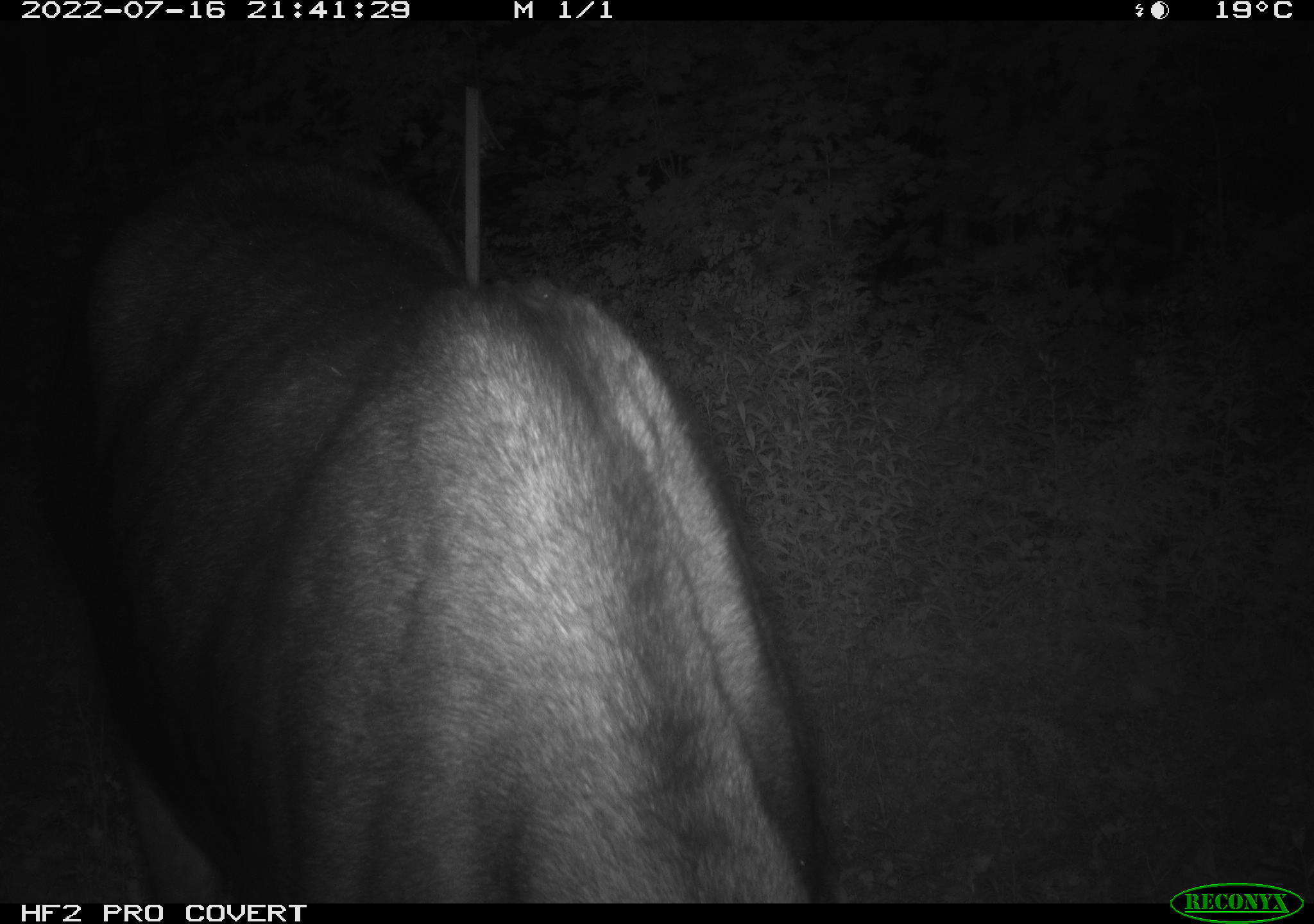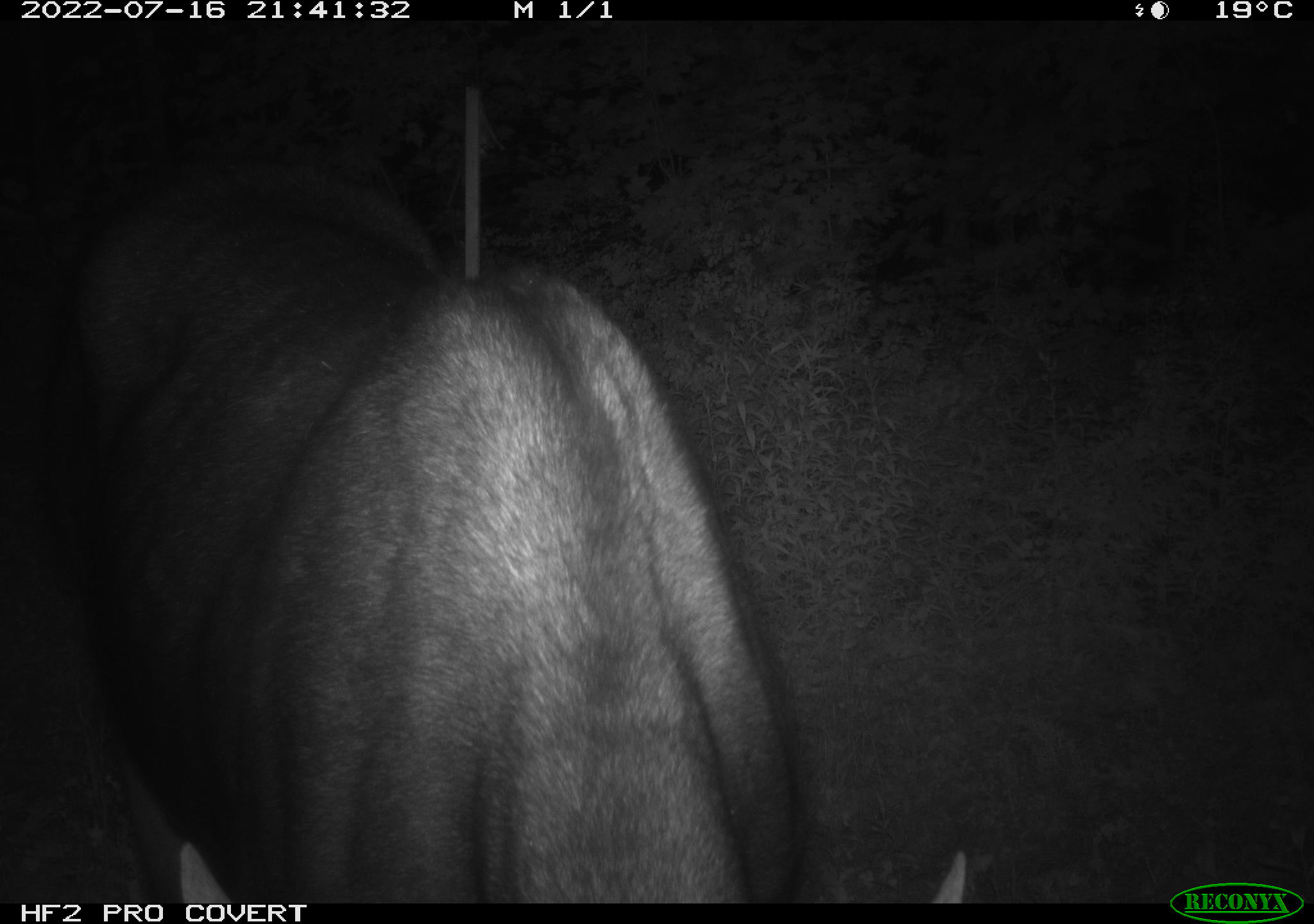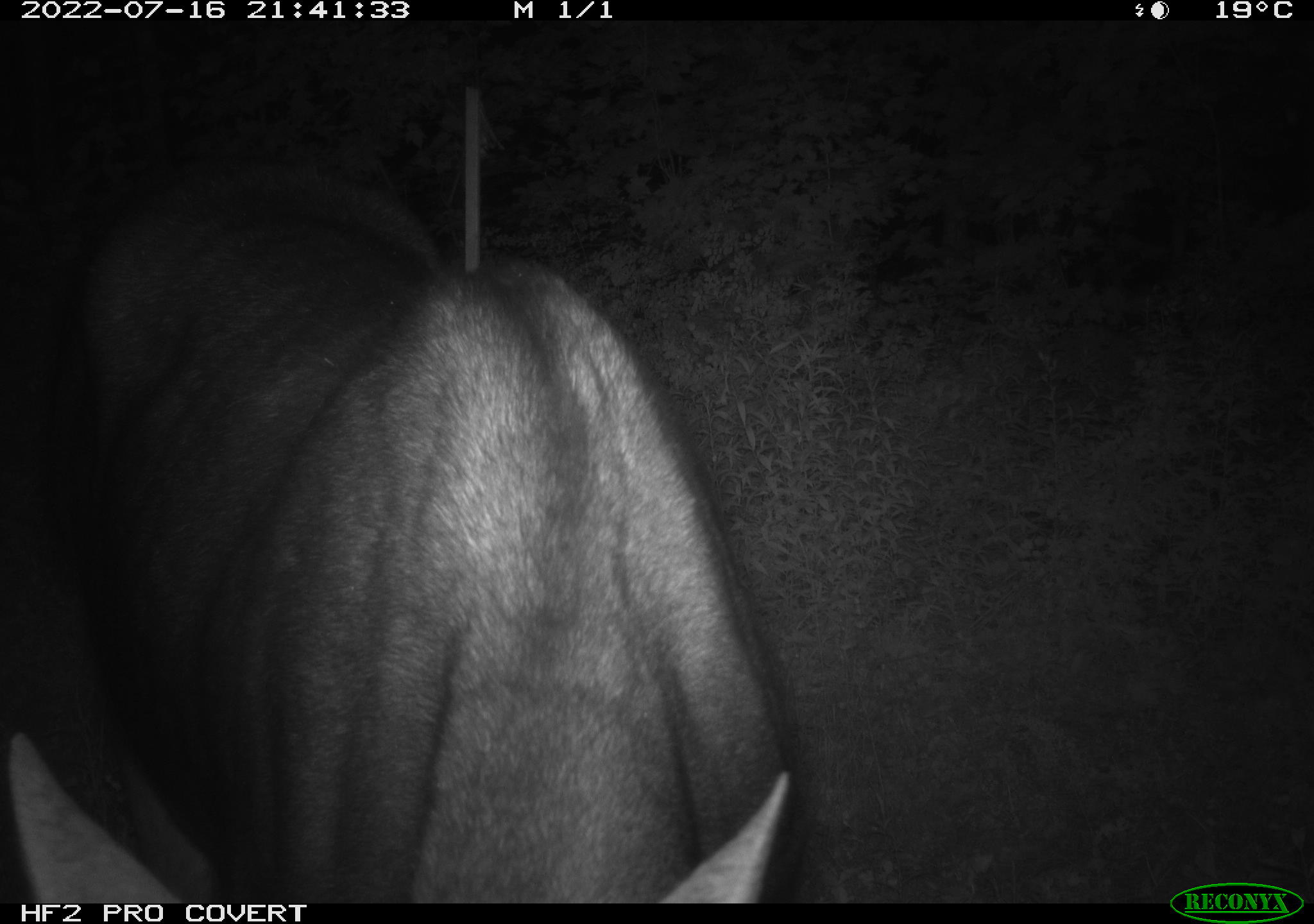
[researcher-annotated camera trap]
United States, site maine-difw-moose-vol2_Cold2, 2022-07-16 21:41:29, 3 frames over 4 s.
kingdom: Animalia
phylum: Chordata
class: Mammalia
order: Artiodactyla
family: Cervidae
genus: Alces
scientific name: Alces alces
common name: moose